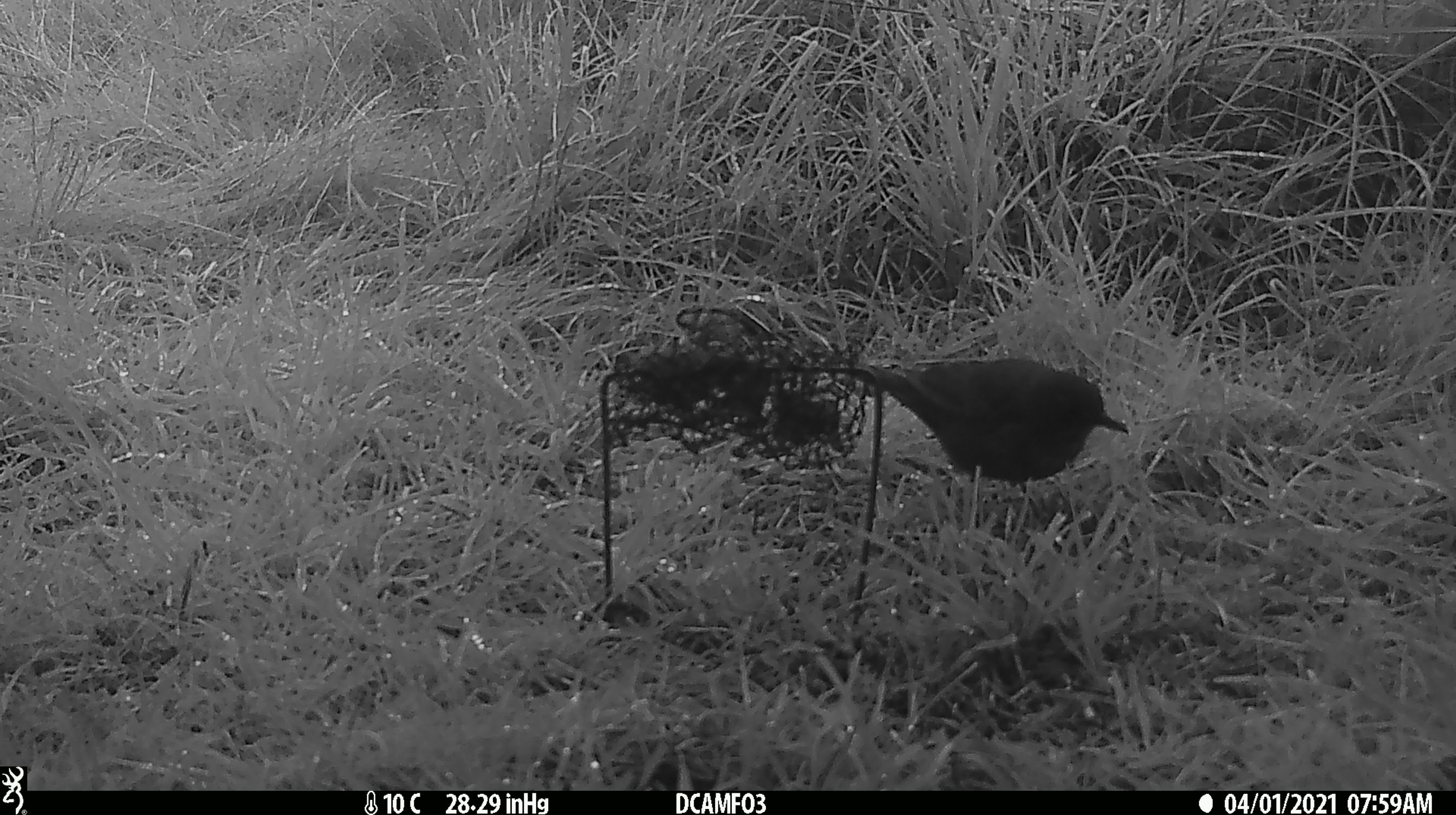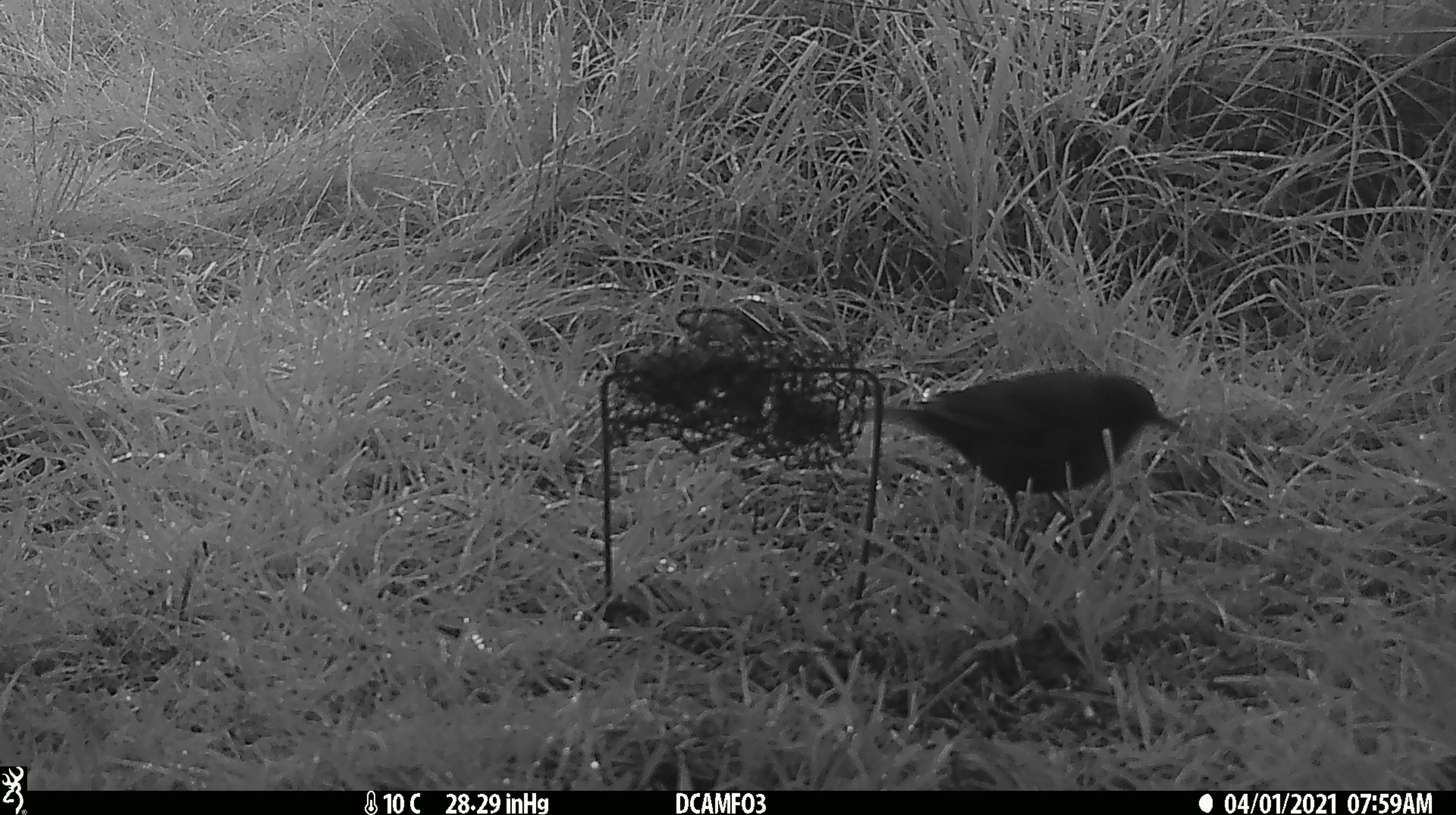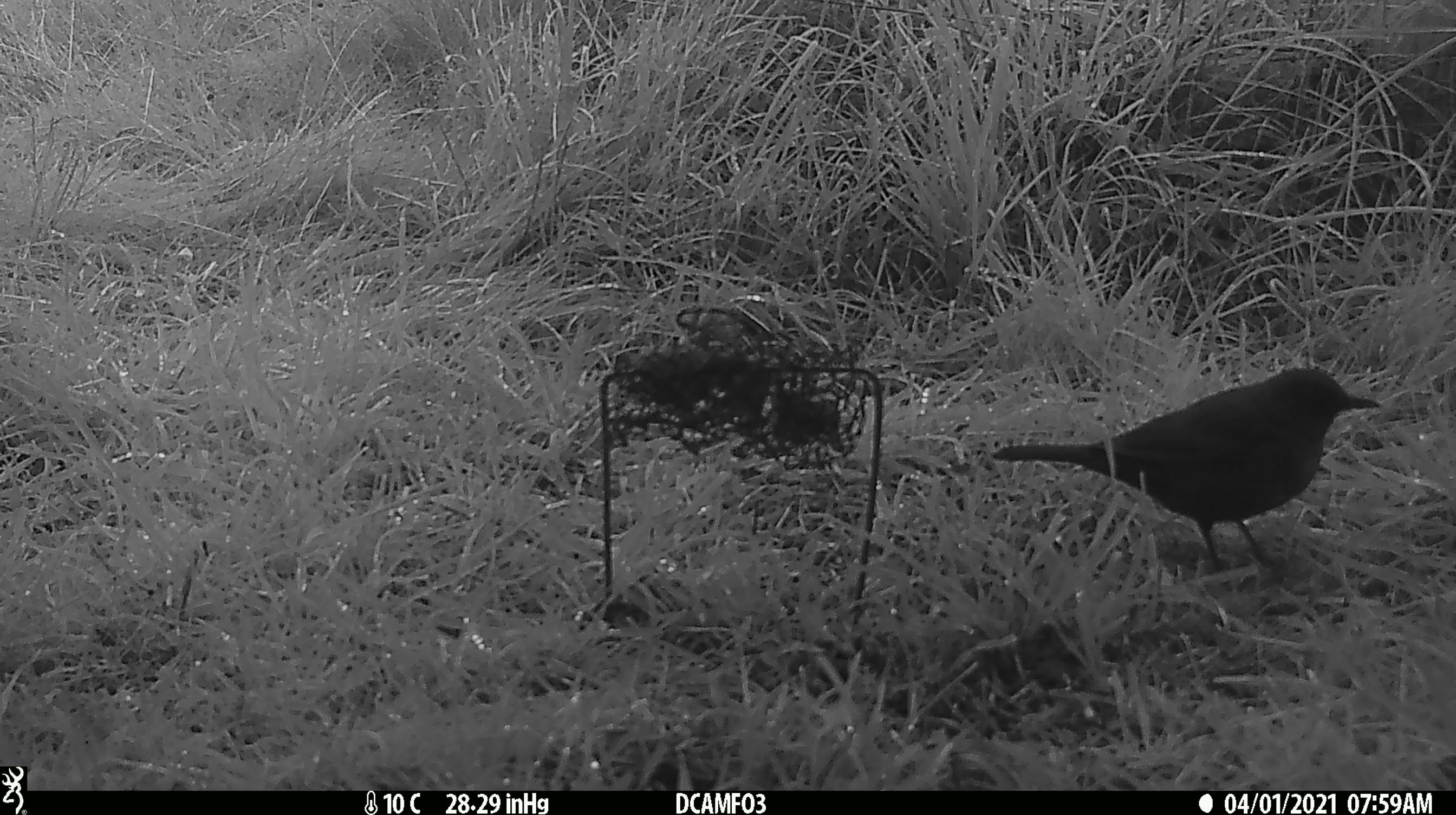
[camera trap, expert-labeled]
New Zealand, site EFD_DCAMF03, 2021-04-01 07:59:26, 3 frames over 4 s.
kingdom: Animalia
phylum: Chordata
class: Aves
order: Passeriformes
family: Turdidae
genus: Turdus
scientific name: Turdus merula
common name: eurasian blackbird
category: blackbird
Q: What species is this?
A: Blackbird (eurasian blackbird) (Turdus merula).